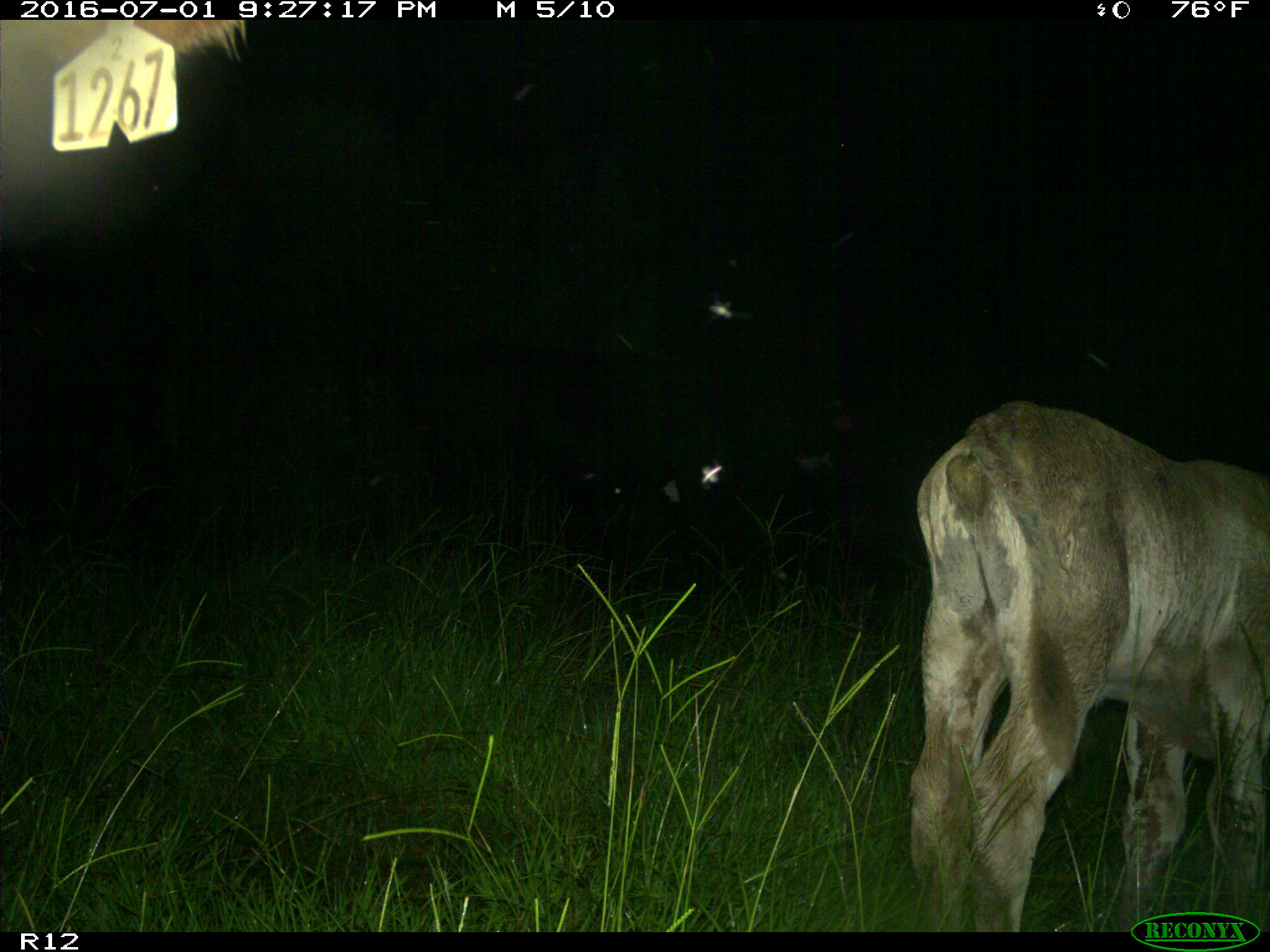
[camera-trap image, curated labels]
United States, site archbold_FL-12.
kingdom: Animalia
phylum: Chordata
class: Mammalia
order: Artiodactyla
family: Bovidae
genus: Bos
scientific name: Bos taurus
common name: domestic cow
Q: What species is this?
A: Bos taurus (domestic cow).